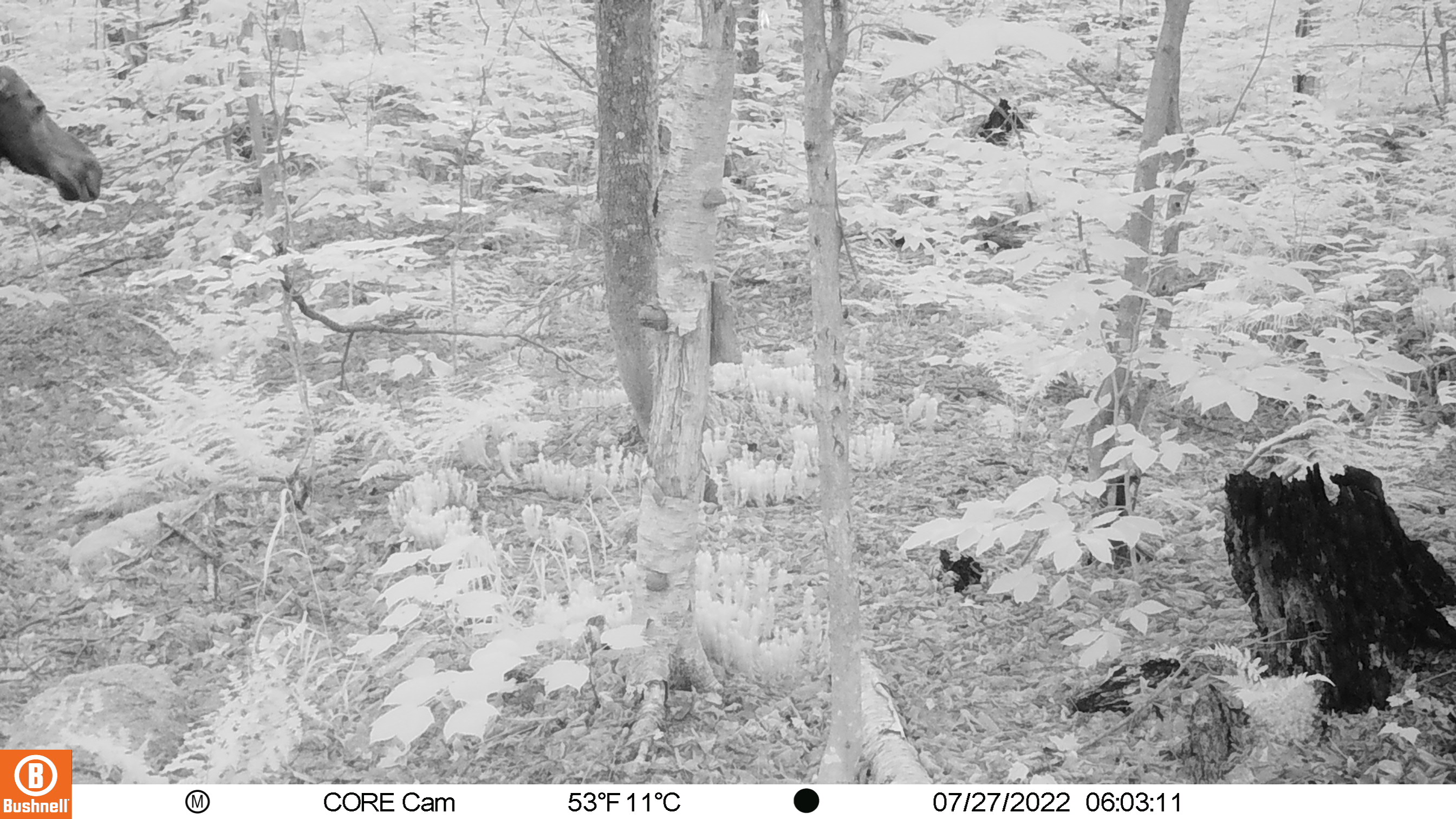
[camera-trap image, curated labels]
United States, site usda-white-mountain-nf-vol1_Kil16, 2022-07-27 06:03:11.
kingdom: Animalia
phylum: Chordata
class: Mammalia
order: Artiodactyla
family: Cervidae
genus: Alces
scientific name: Alces alces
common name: moose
Moose (Alces alces).